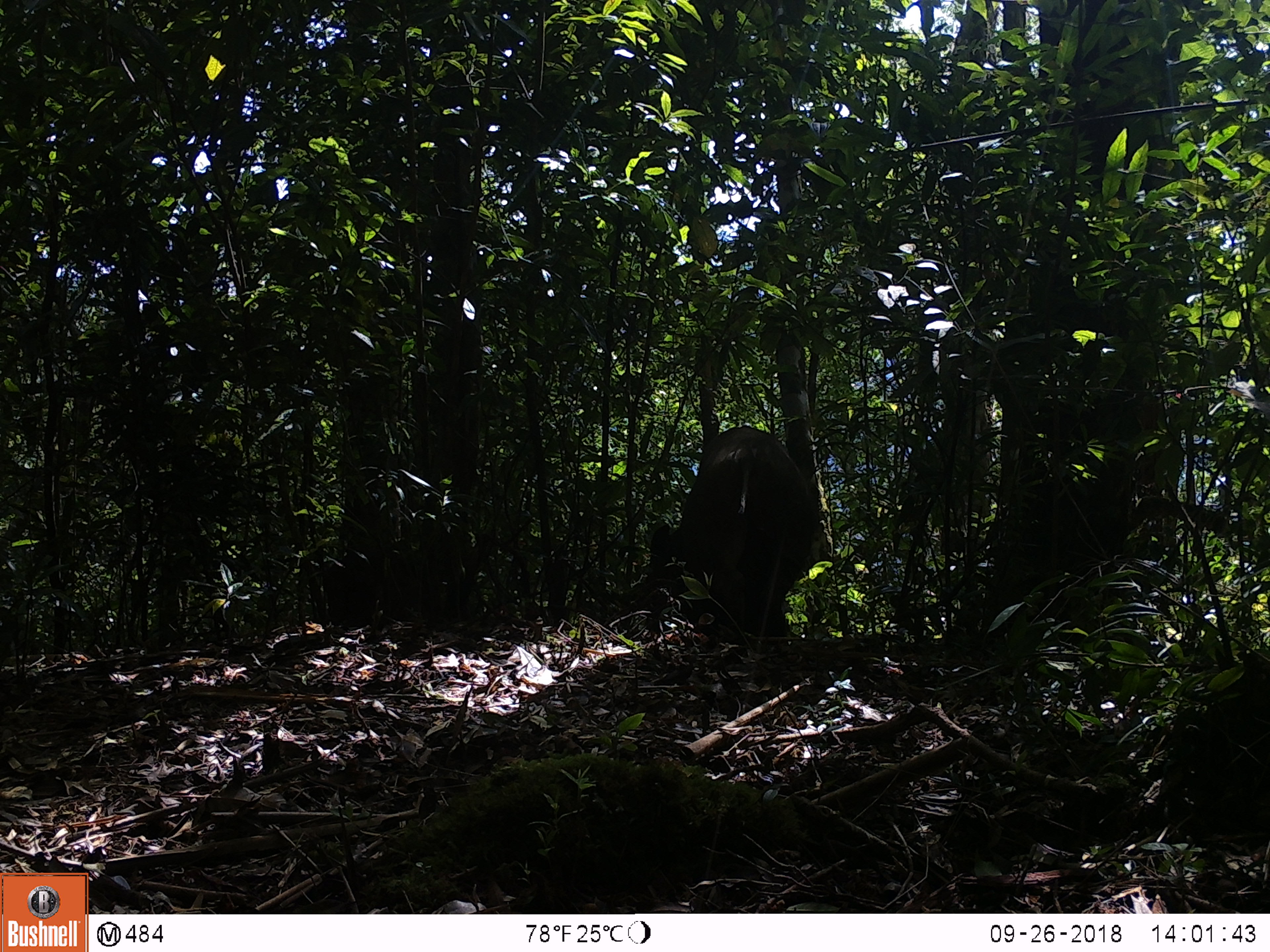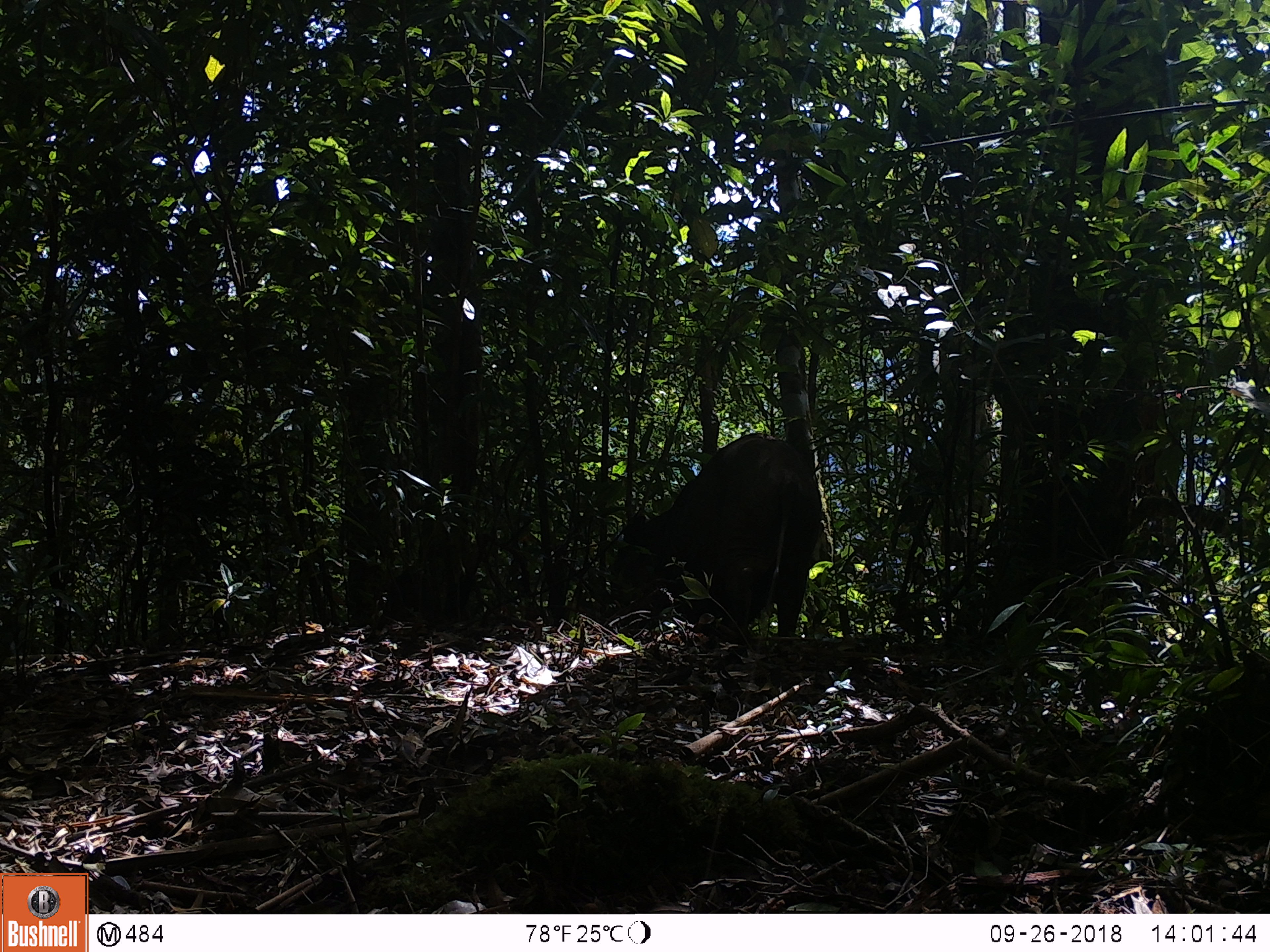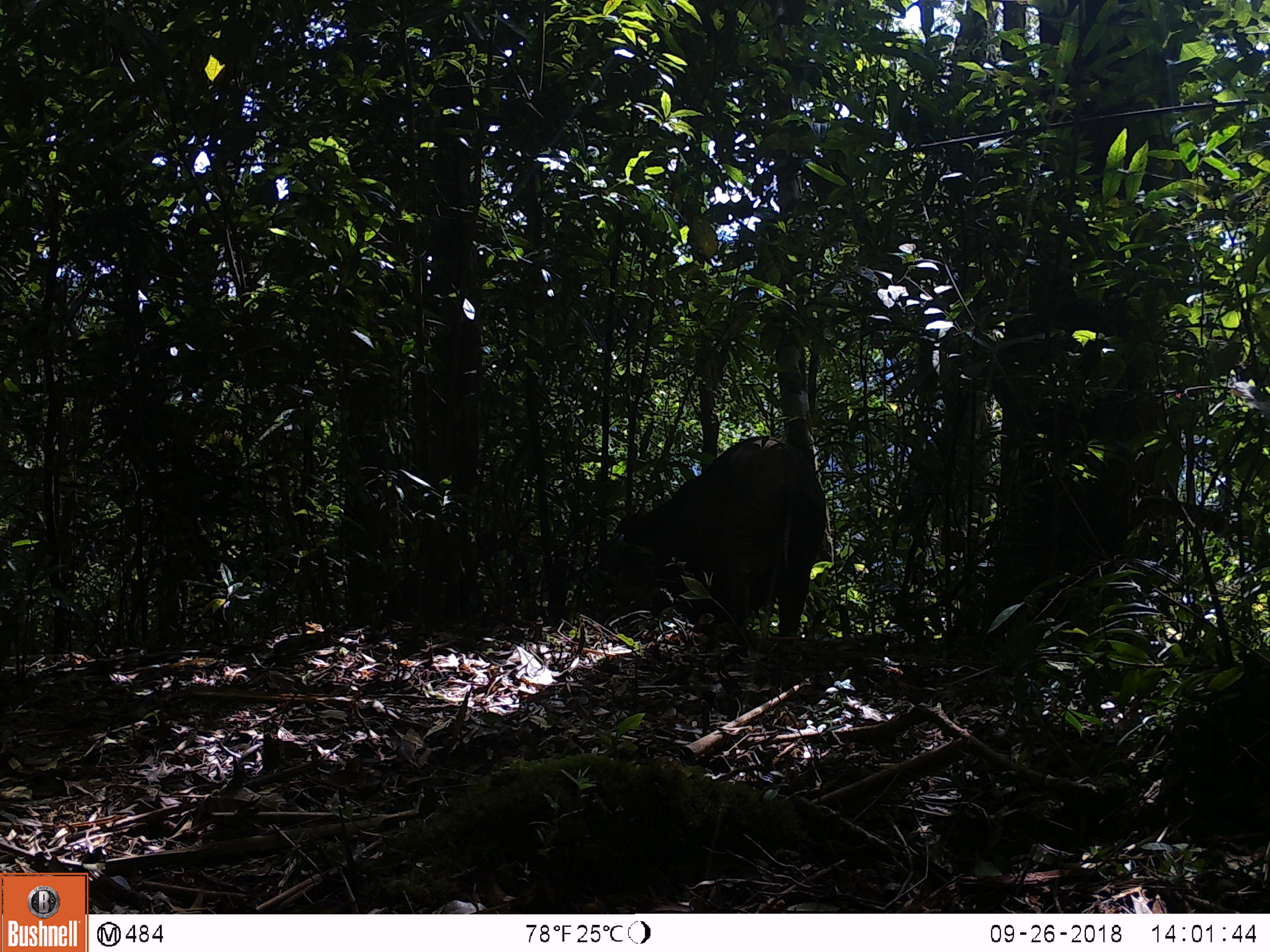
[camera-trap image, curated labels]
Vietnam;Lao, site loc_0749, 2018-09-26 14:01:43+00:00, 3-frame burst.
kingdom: Animalia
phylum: Chordata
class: Mammalia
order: Artiodactyla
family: Suidae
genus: Sus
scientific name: Sus scrofa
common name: eurasian wild pig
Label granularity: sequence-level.